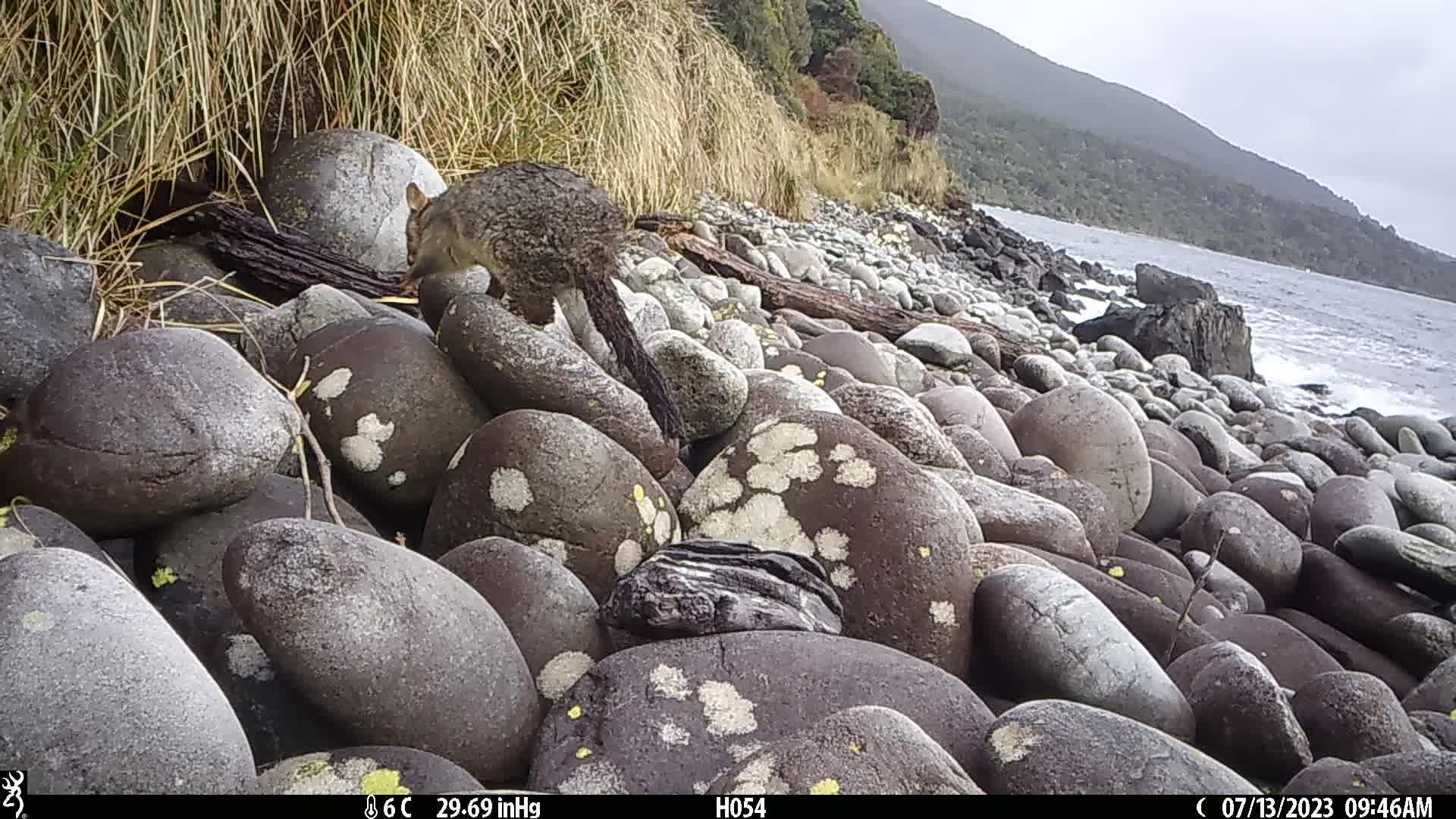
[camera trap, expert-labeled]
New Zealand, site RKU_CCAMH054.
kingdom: Animalia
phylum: Chordata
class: Mammalia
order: Diprotodontia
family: Phalangeridae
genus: Trichosurus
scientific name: Trichosurus vulpecula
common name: common brushtail possum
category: possum